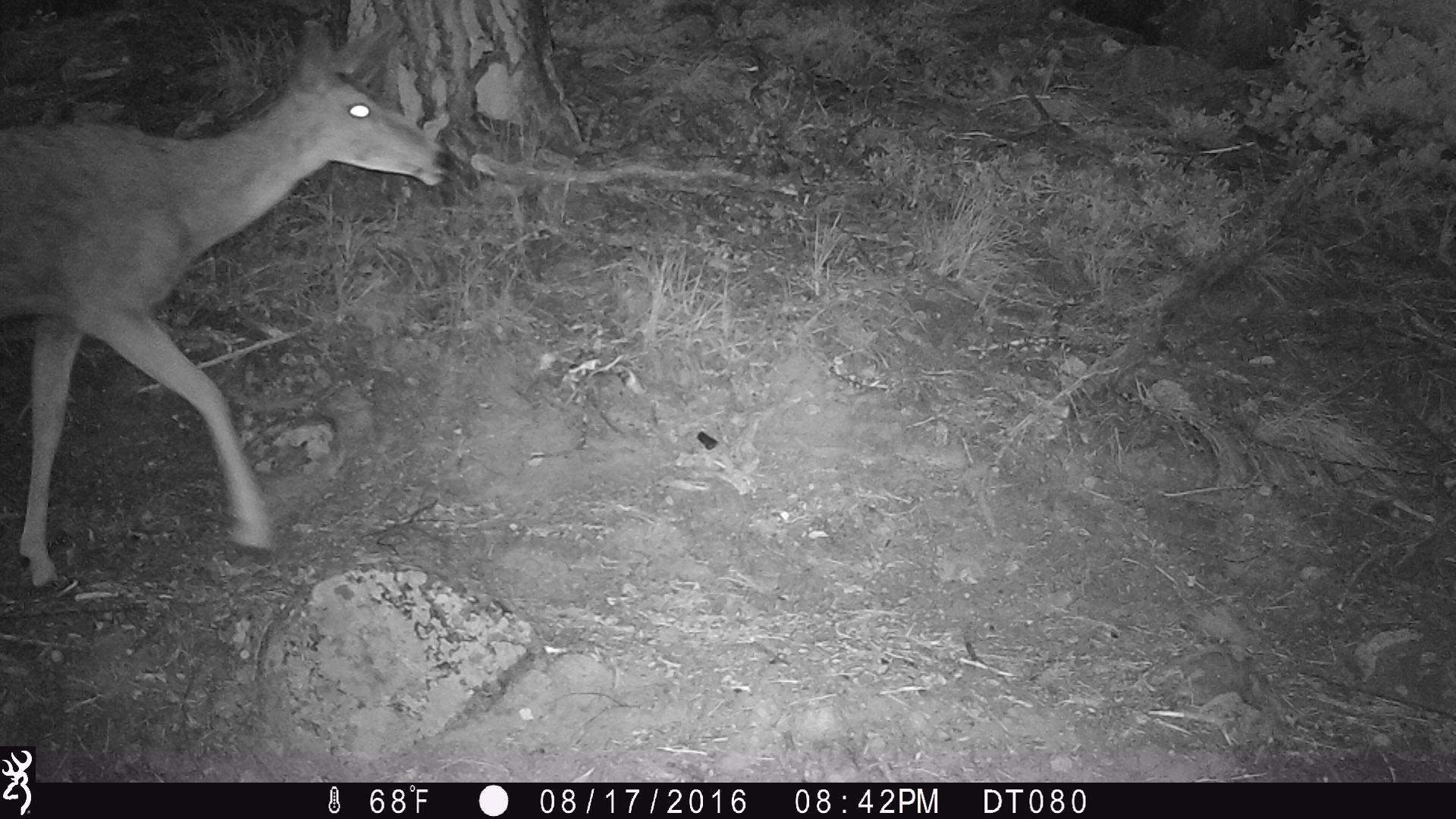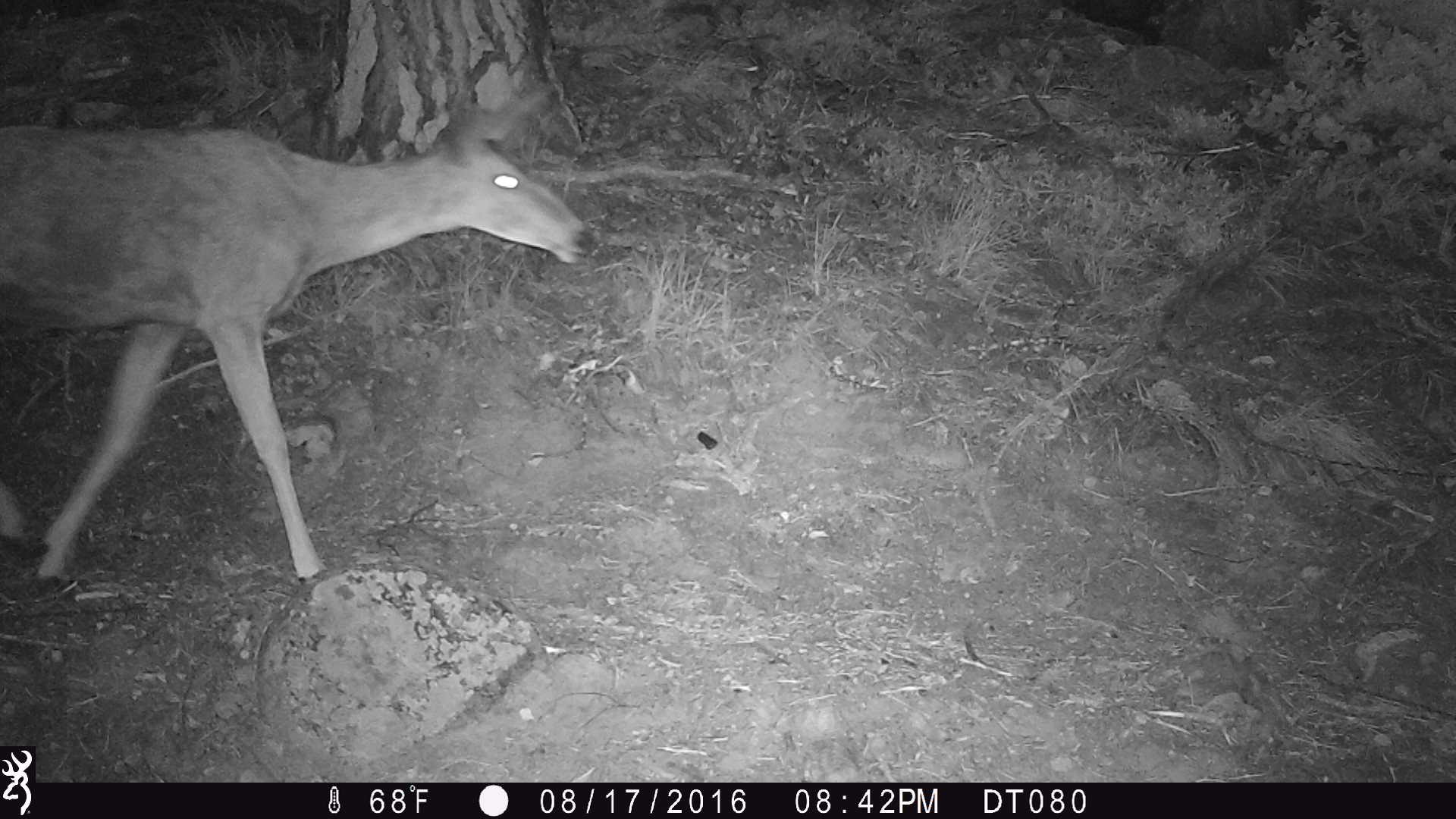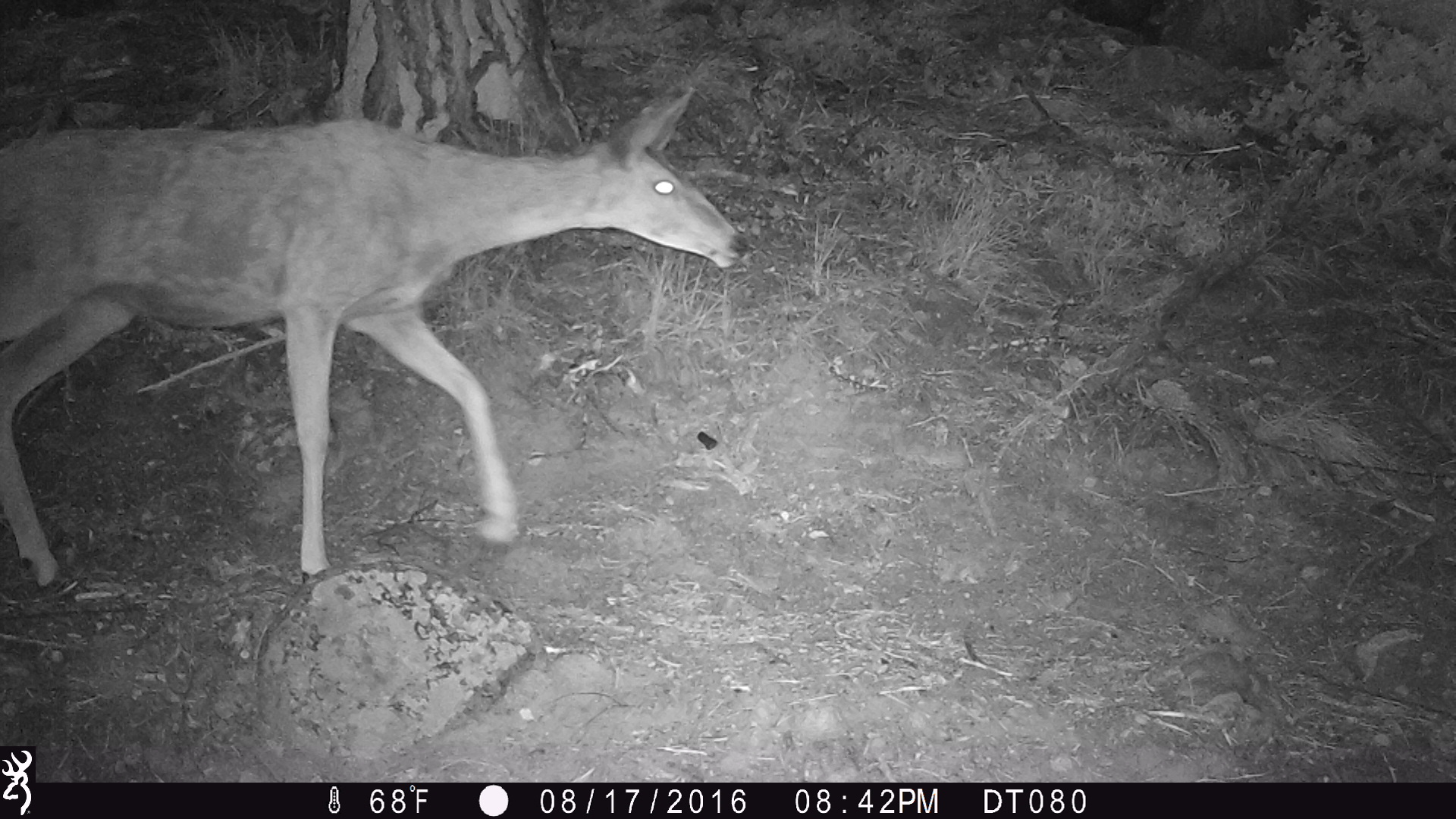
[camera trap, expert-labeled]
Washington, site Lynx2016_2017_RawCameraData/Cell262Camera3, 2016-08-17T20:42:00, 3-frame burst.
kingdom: Animalia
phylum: Chordata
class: Mammalia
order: Artiodactyla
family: Cervidae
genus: Odocoileus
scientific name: Odocoileus hemionus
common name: mule deer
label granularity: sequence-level